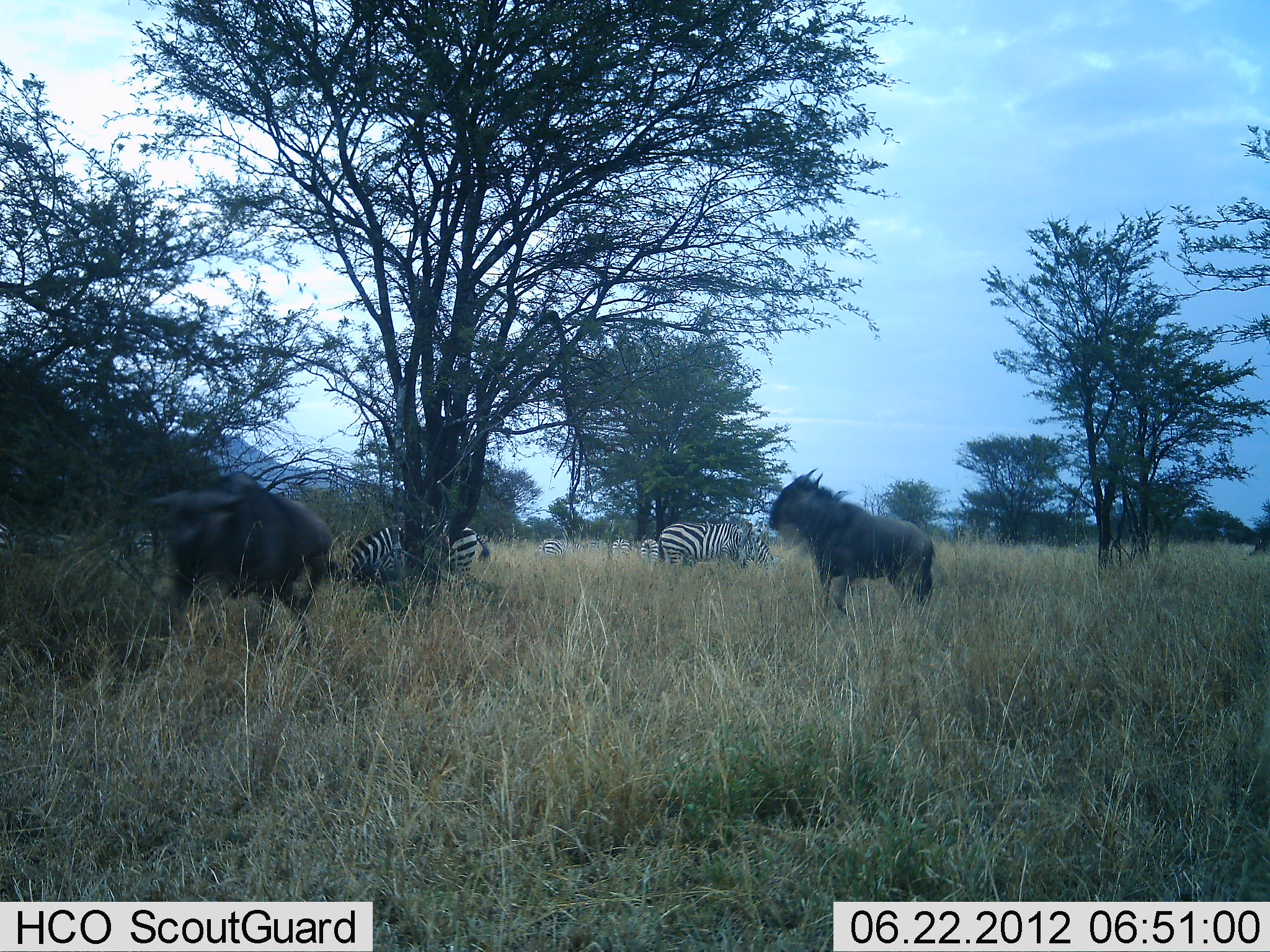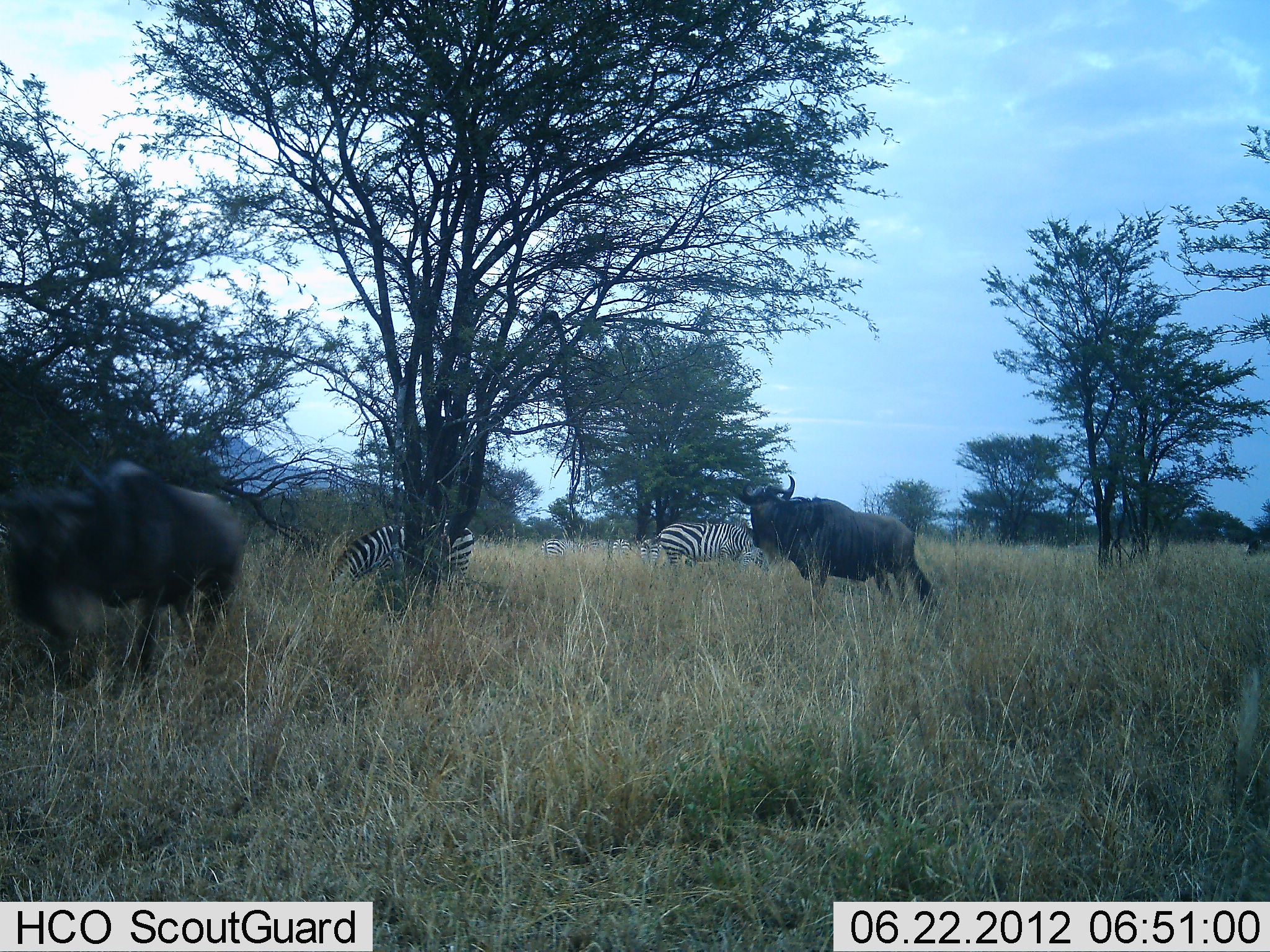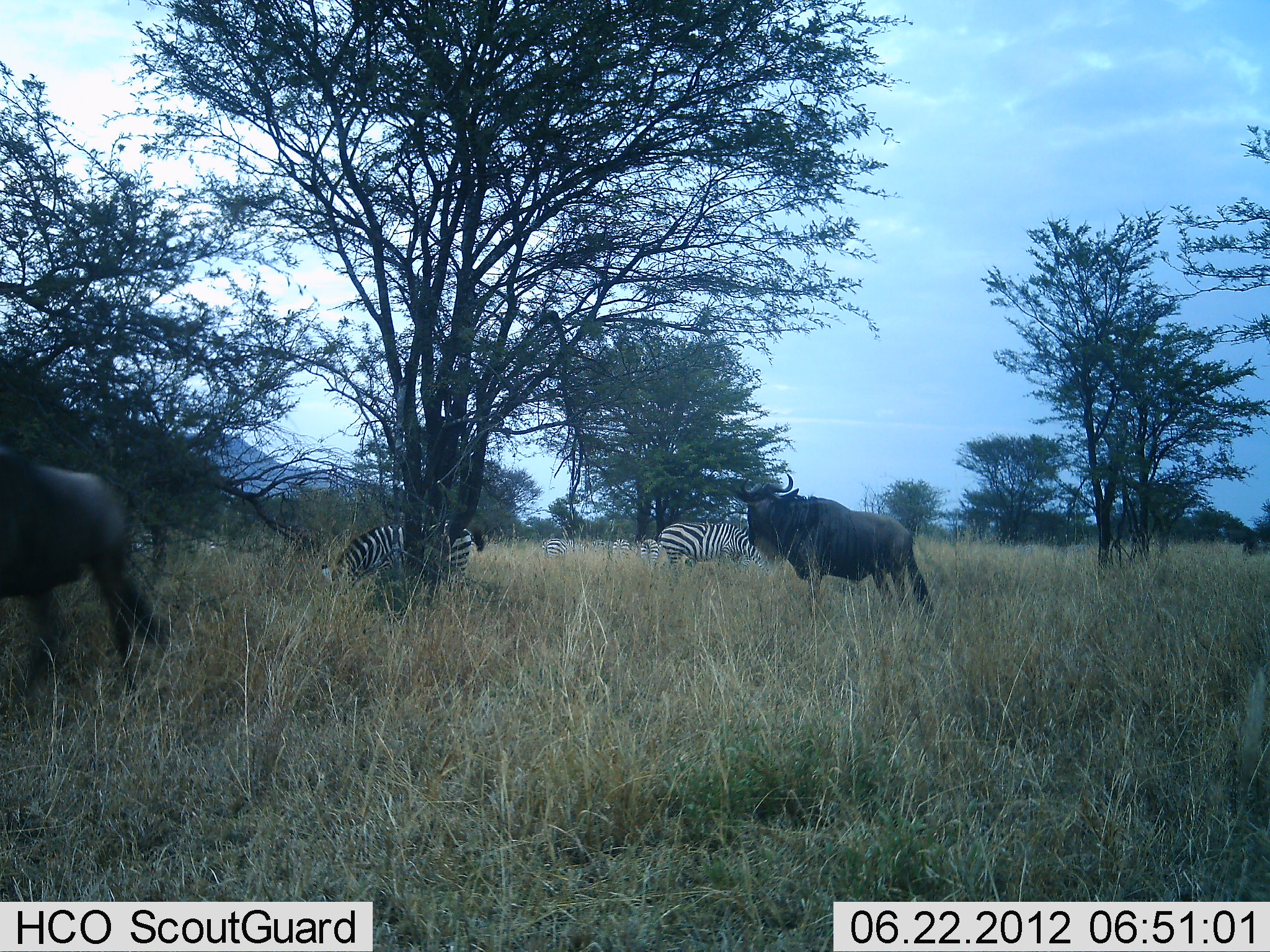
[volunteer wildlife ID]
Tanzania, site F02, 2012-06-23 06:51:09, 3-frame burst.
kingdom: Animalia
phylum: Chordata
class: Mammalia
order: Artiodactyla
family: Bovidae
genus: Connochaetes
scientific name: Connochaetes taurinus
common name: blue wildebeest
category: wildebeest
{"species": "wildebeest (blue wildebeest) (Connochaetes taurinus)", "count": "2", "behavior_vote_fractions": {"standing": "27%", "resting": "9%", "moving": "73%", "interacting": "0%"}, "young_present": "0%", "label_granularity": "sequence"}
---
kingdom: Animalia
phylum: Chordata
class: Mammalia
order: Perissodactyla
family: Equidae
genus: Equus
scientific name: Equus quagga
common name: plains zebra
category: zebra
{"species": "zebra (plains zebra) (Equus quagga)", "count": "5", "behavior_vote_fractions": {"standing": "27%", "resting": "0%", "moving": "9%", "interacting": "0%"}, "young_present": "0%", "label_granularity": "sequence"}